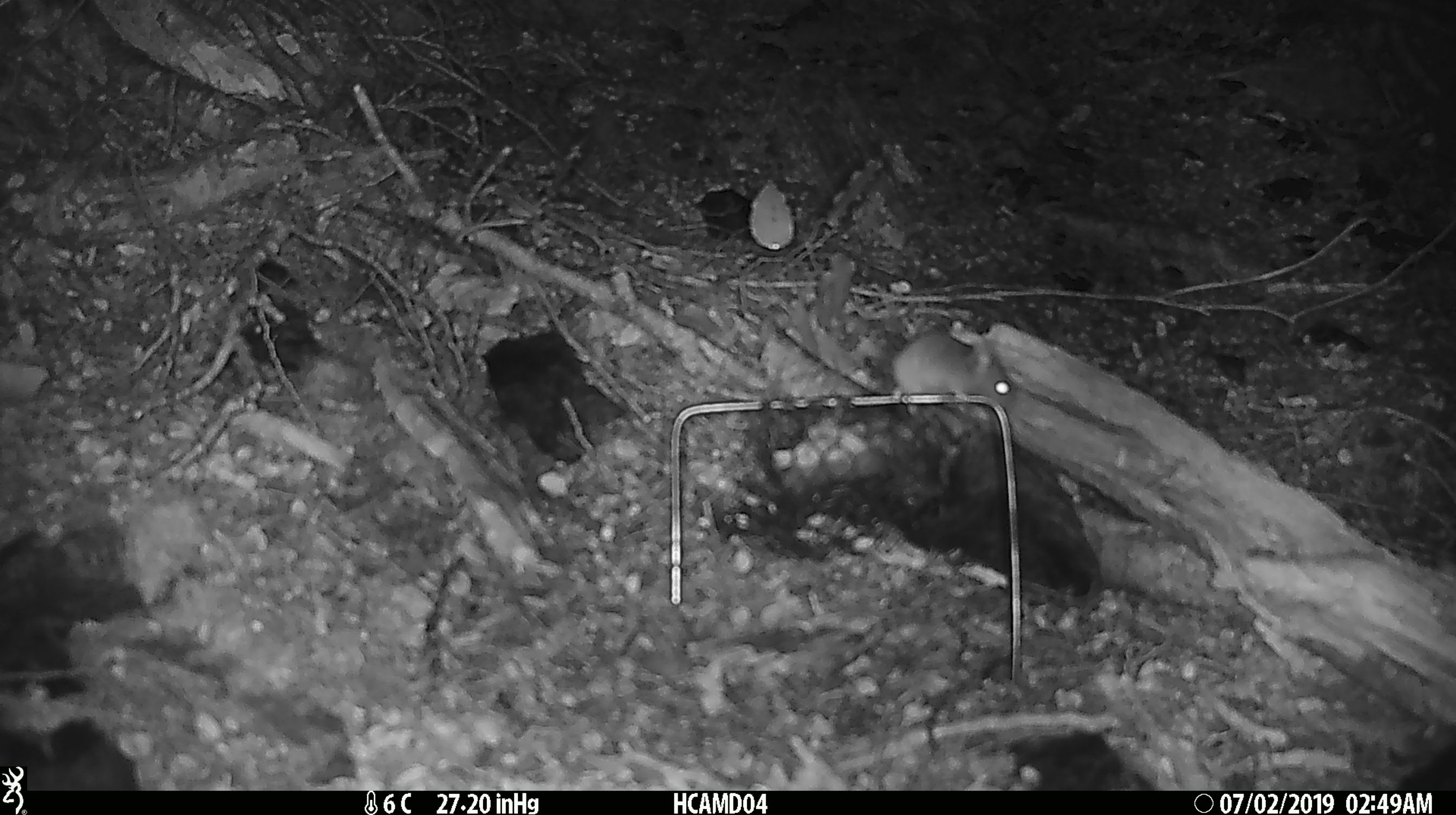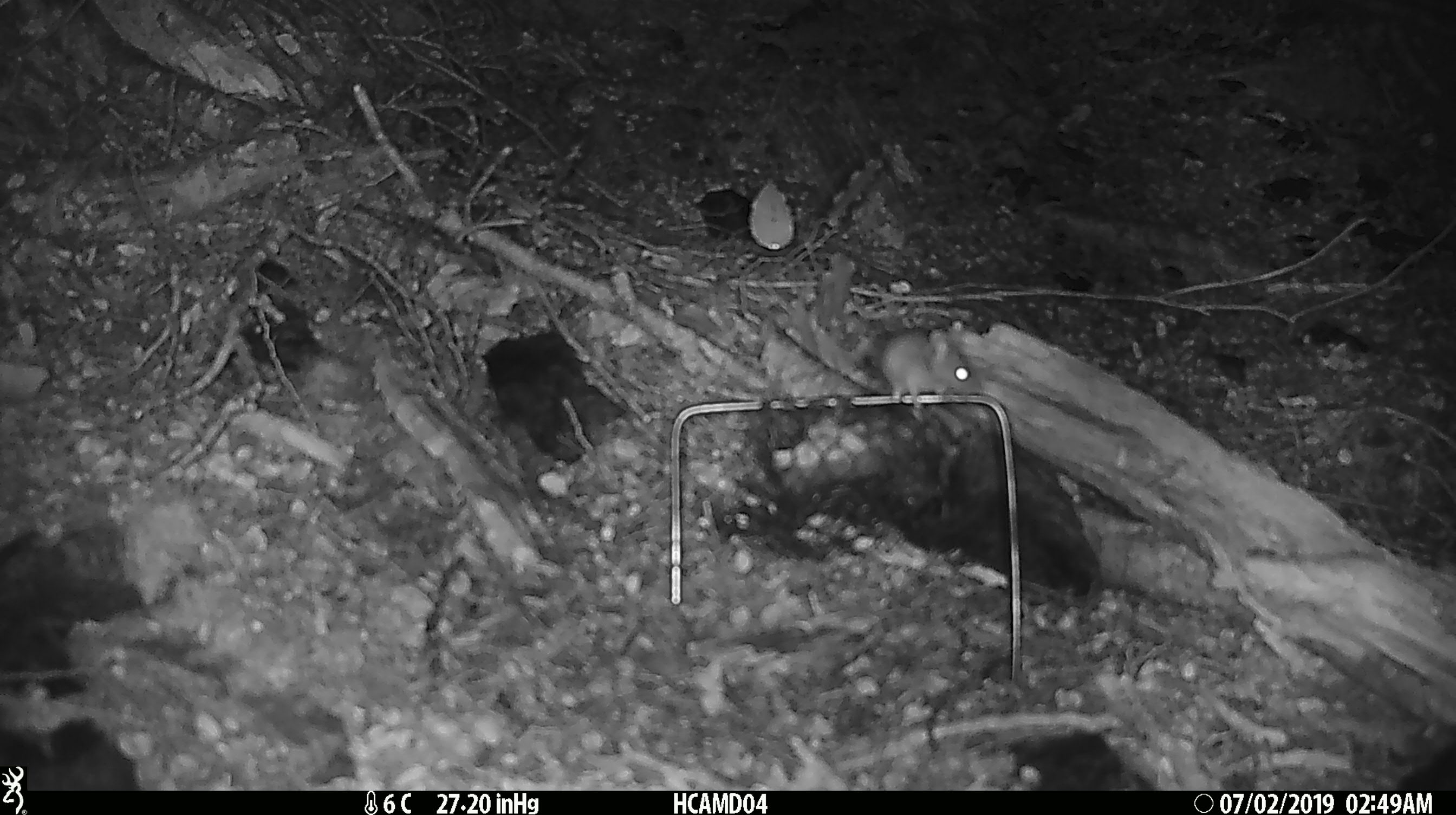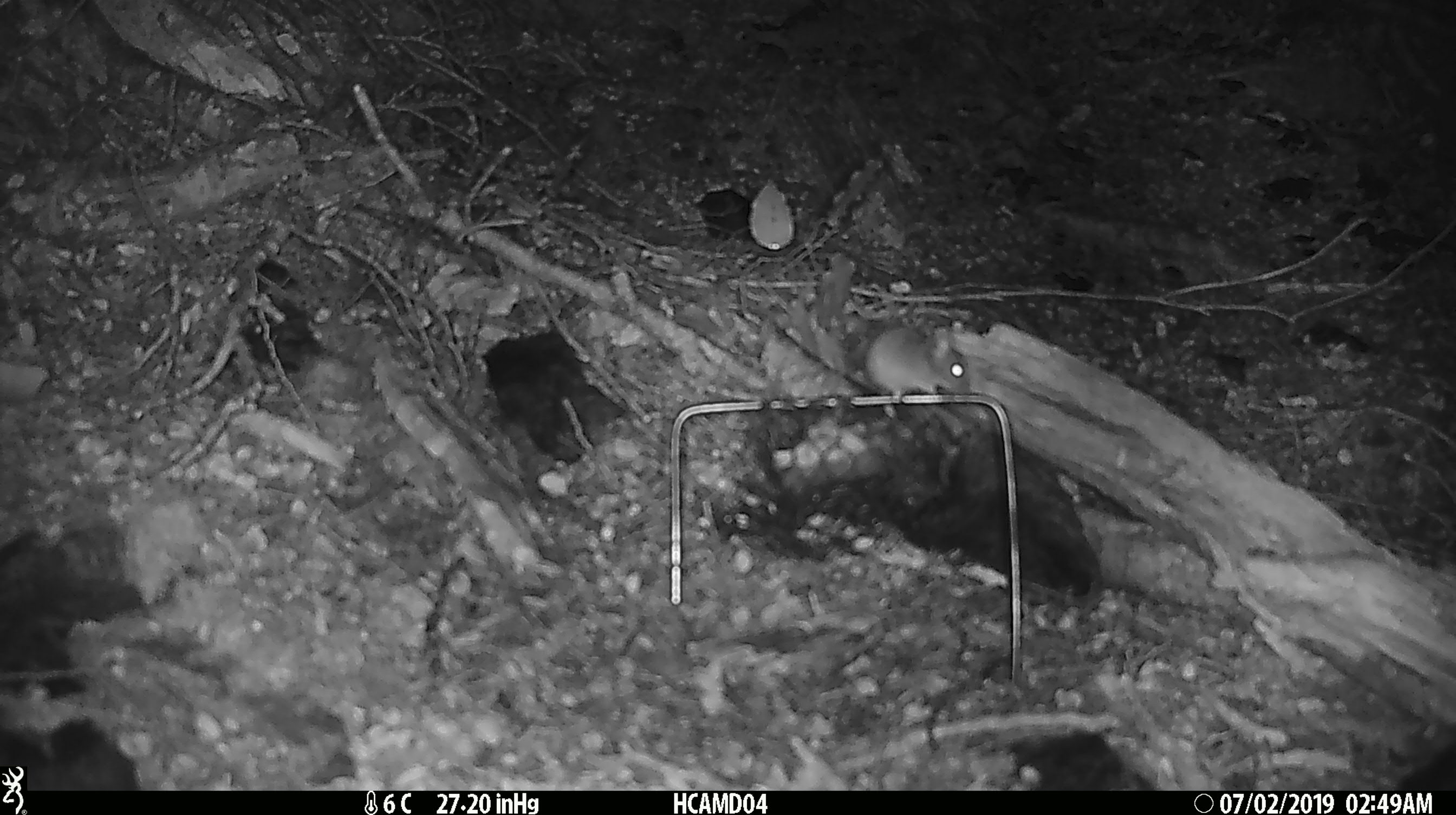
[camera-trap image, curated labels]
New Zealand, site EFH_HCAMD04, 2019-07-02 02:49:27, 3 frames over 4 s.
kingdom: Animalia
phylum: Chordata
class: Mammalia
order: Rodentia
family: Muridae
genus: Mus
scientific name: Mus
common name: mouse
Mouse (Mus).